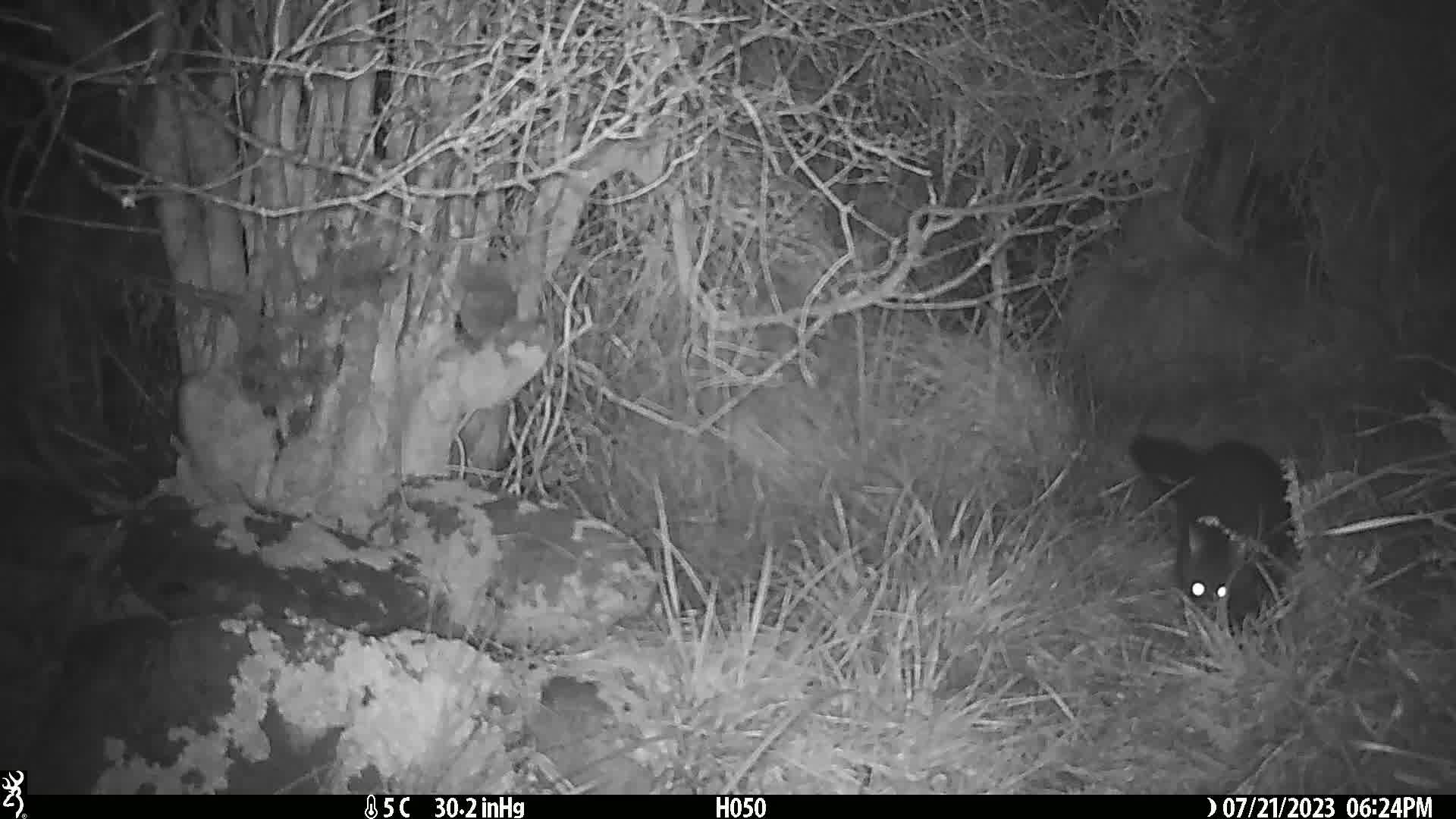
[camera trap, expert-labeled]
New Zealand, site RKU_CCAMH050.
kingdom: Animalia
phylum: Chordata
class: Mammalia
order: Diprotodontia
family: Phalangeridae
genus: Trichosurus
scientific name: Trichosurus vulpecula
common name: common brushtail possum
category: possum